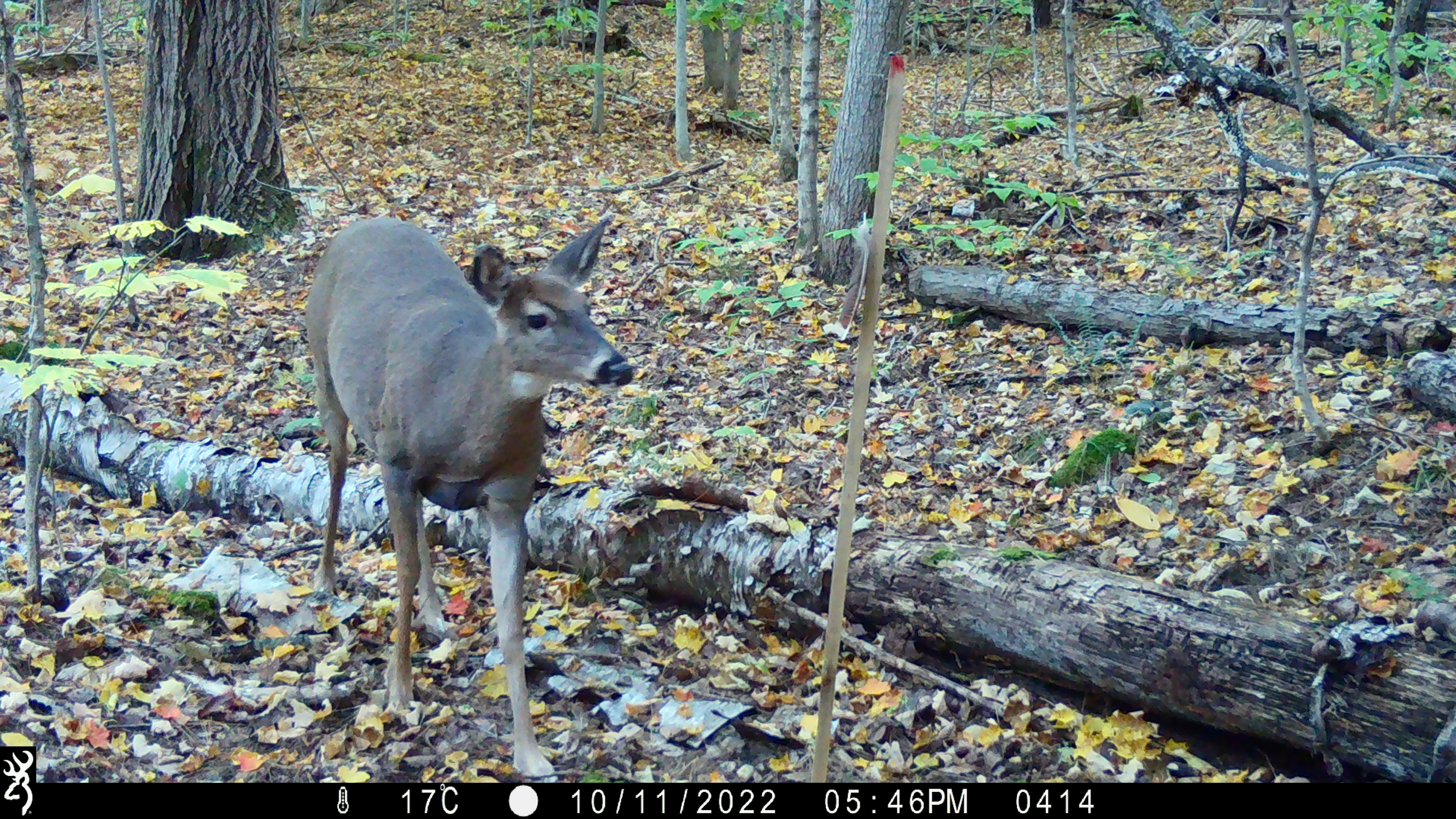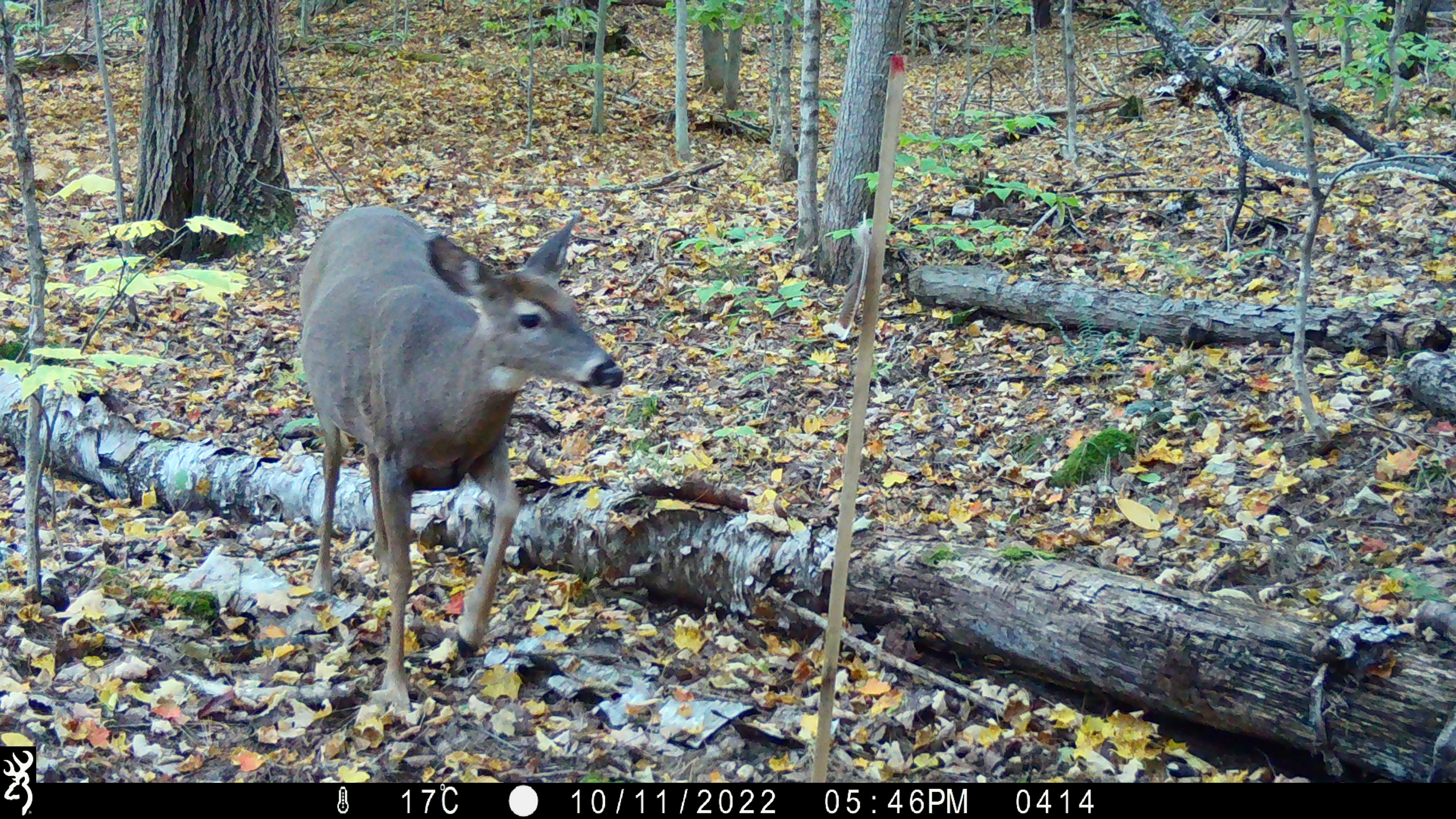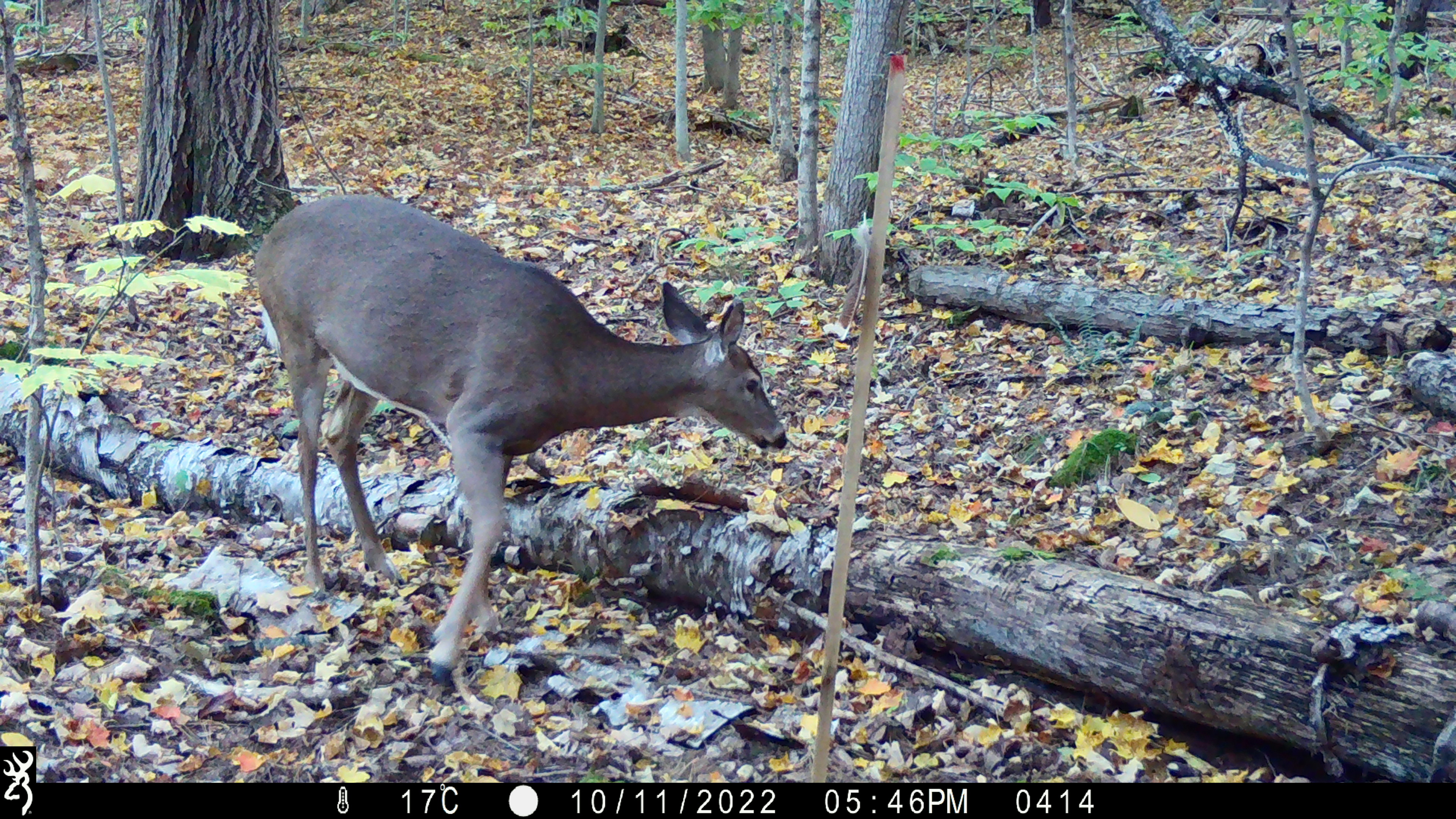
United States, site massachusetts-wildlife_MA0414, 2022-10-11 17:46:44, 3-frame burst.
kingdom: Animalia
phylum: Chordata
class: Mammalia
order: Artiodactyla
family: Cervidae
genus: Odocoileus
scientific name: Odocoileus virginianus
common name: white-tailed deer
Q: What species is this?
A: White-tailed deer (Odocoileus virginianus).